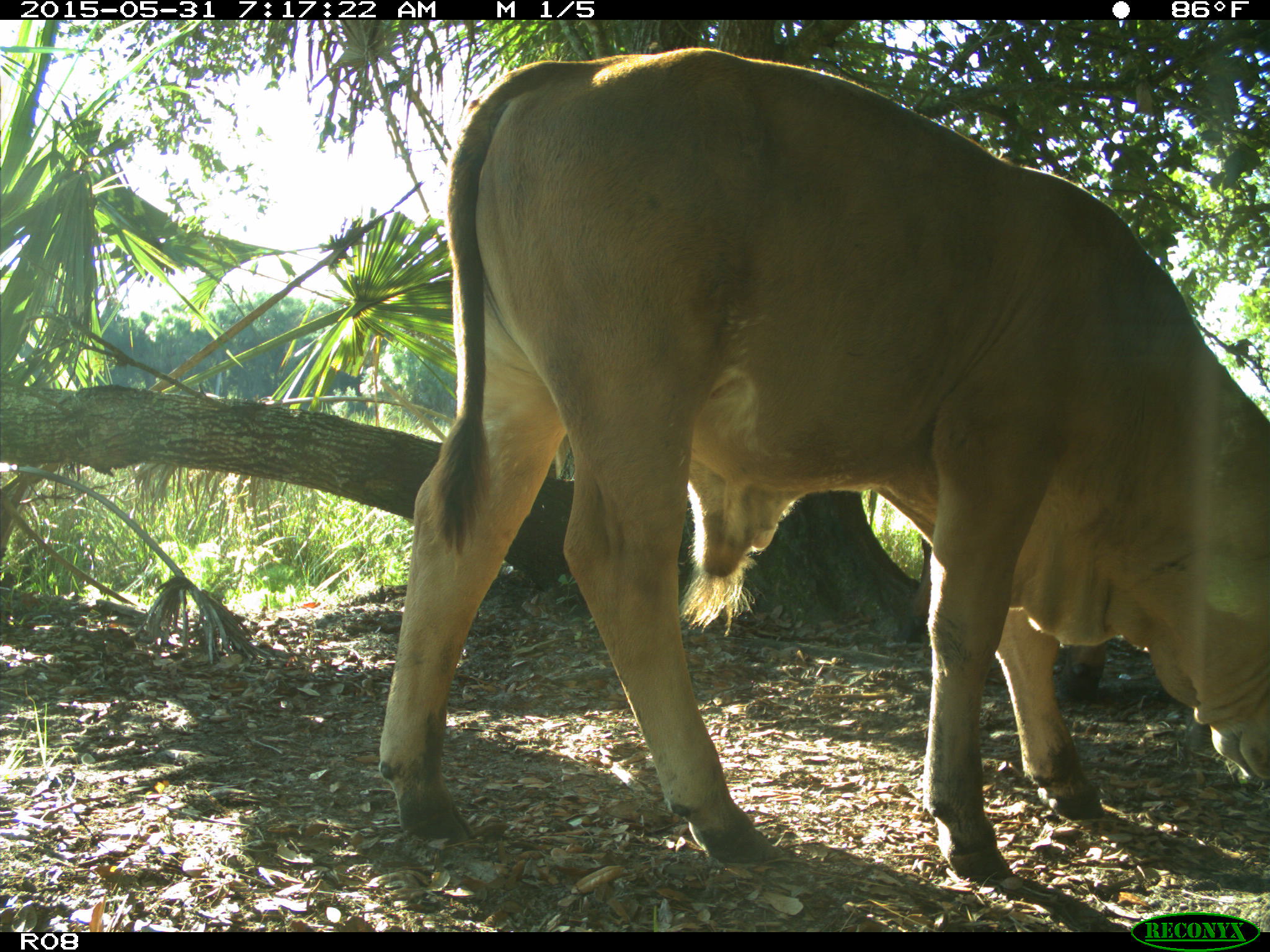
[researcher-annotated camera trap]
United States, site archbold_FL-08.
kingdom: Animalia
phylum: Chordata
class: Mammalia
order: Artiodactyla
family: Bovidae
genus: Bos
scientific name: Bos taurus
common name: domestic cow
Bos taurus (domestic cow).